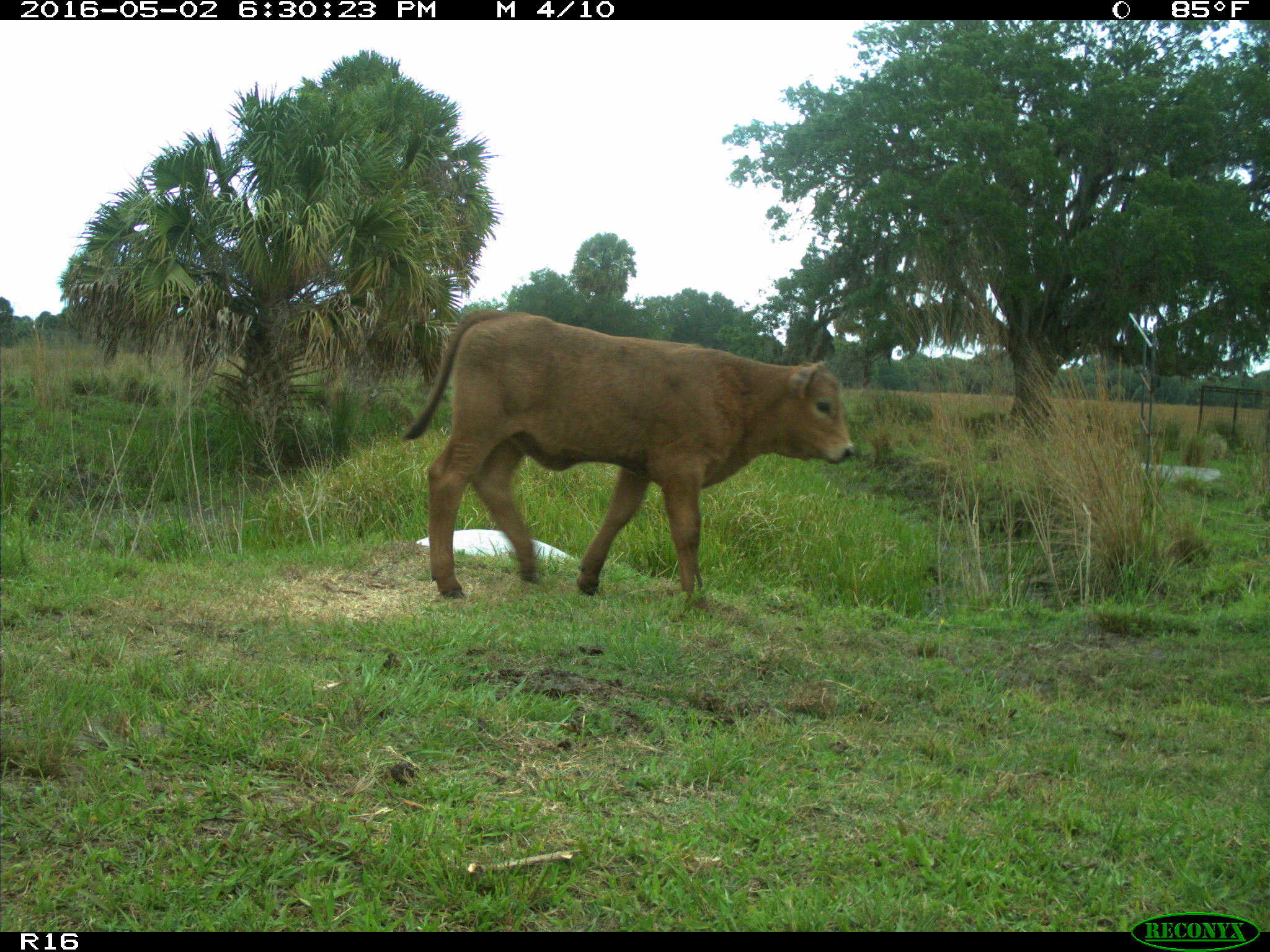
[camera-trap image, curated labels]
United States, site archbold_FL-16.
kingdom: Animalia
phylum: Chordata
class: Mammalia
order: Artiodactyla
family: Bovidae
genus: Bos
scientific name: Bos taurus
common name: domestic cow